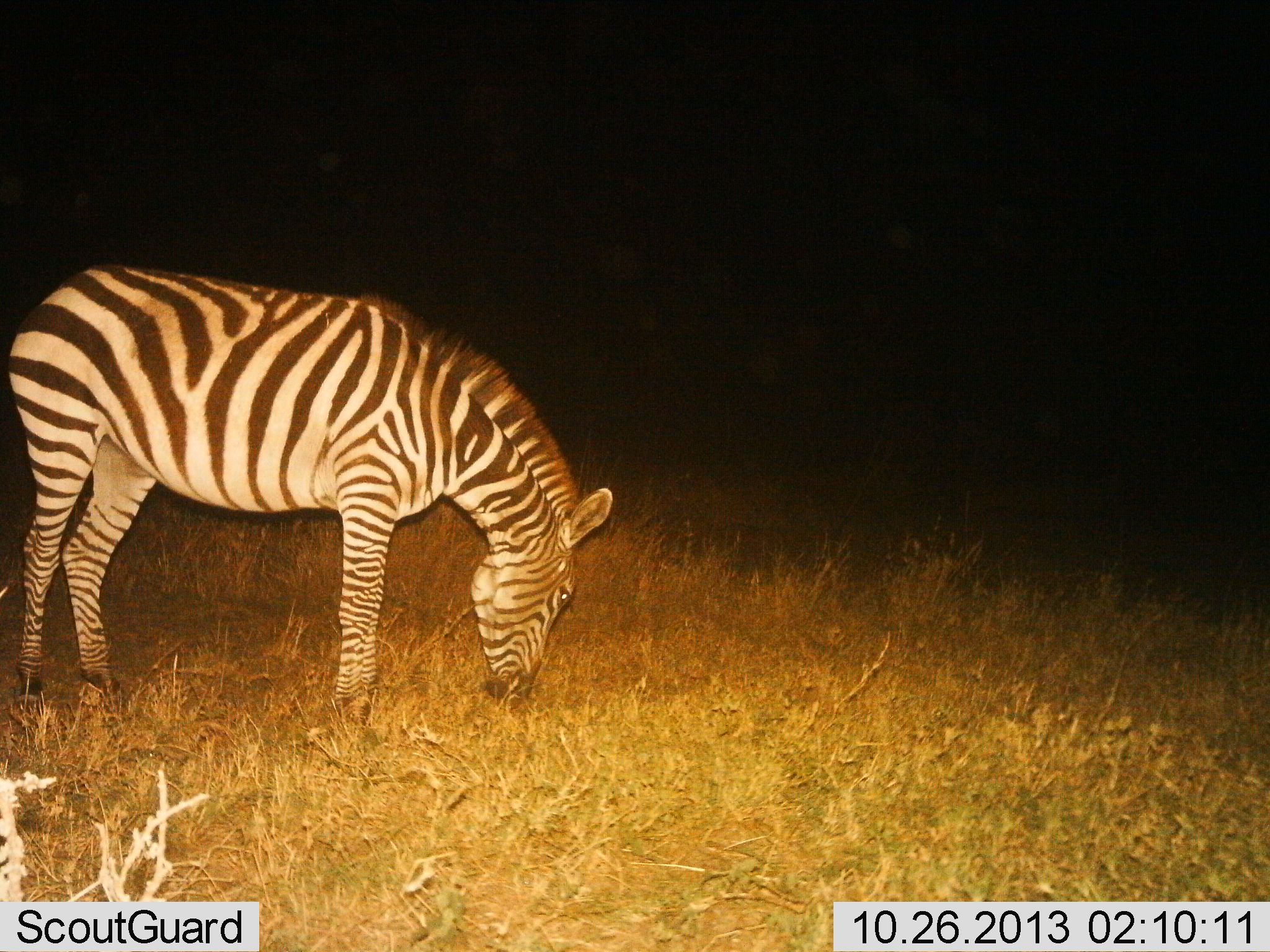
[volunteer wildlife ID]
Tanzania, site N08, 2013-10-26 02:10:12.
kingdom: Animalia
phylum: Chordata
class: Mammalia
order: Perissodactyla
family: Equidae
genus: Equus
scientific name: Equus quagga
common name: plains zebra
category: zebra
Zebra (plains zebra) (Equus quagga), count 1. Behavior (volunteer vote fractions): standing 20%, resting 0%, moving 0%, interacting 0%. Young present (vote fraction): 0%. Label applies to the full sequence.